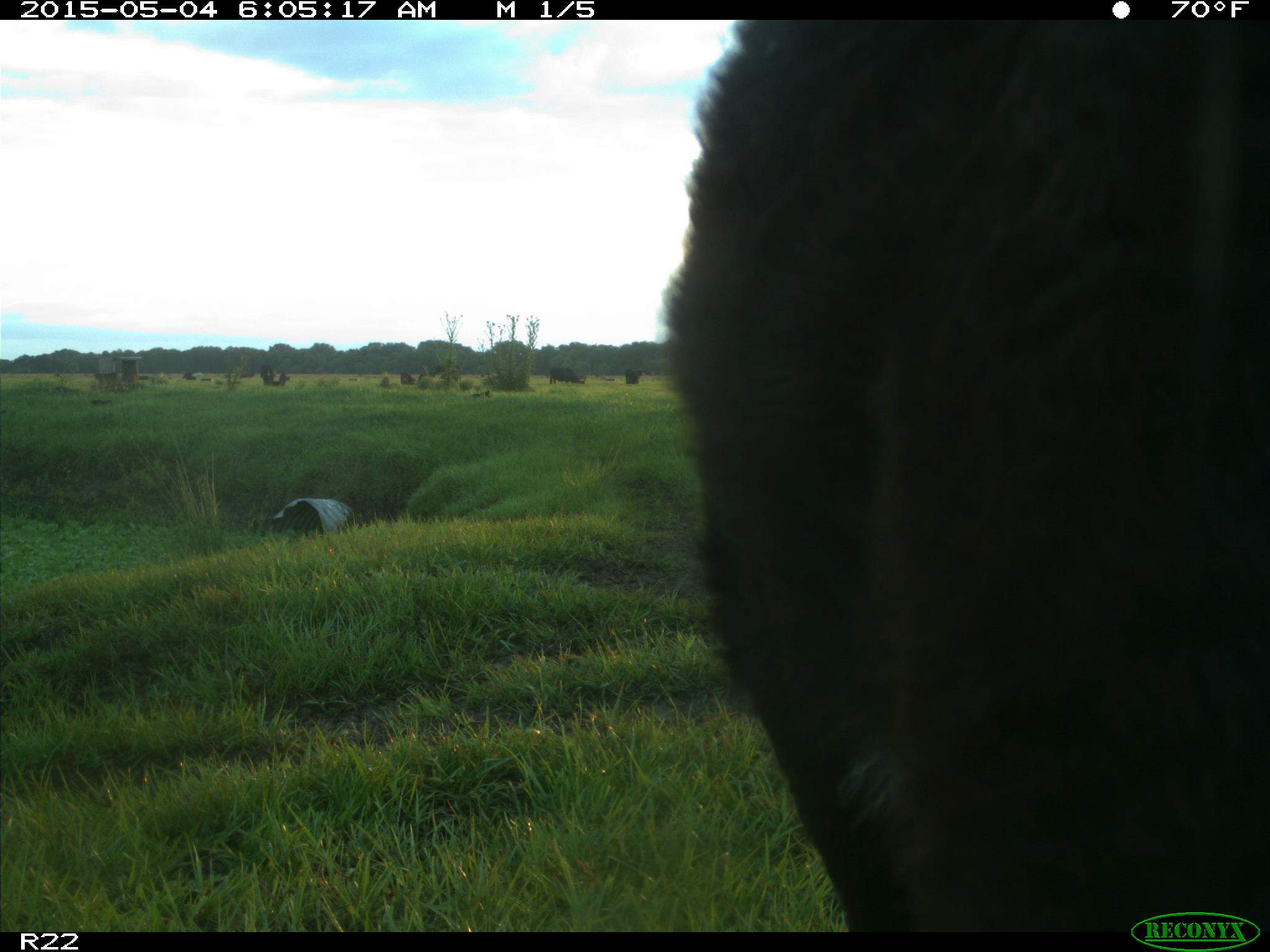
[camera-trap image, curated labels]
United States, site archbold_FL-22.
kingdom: Animalia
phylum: Chordata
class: Mammalia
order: Artiodactyla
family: Bovidae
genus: Bos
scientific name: Bos taurus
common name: domestic cow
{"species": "Bos taurus (domestic cow)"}